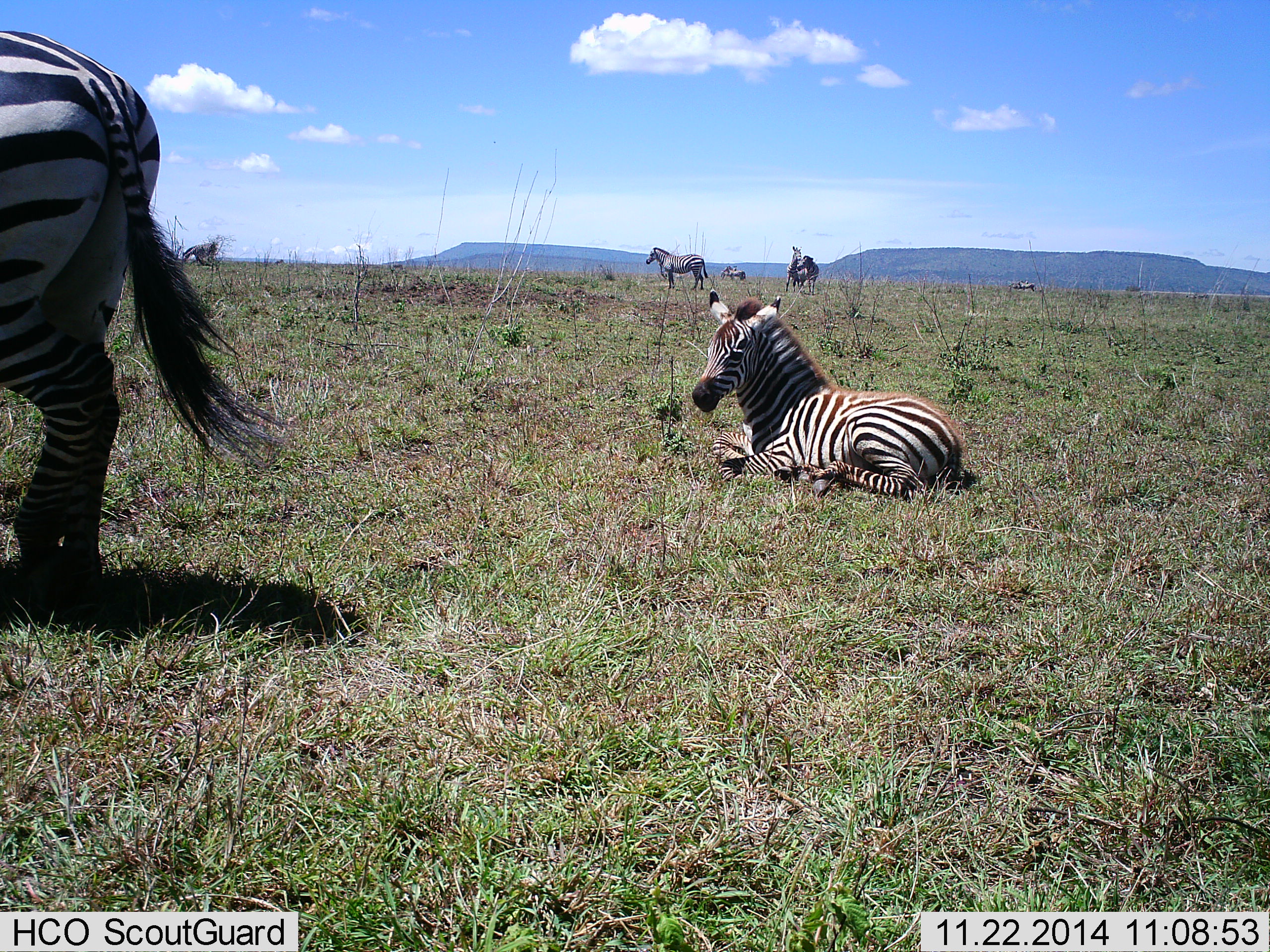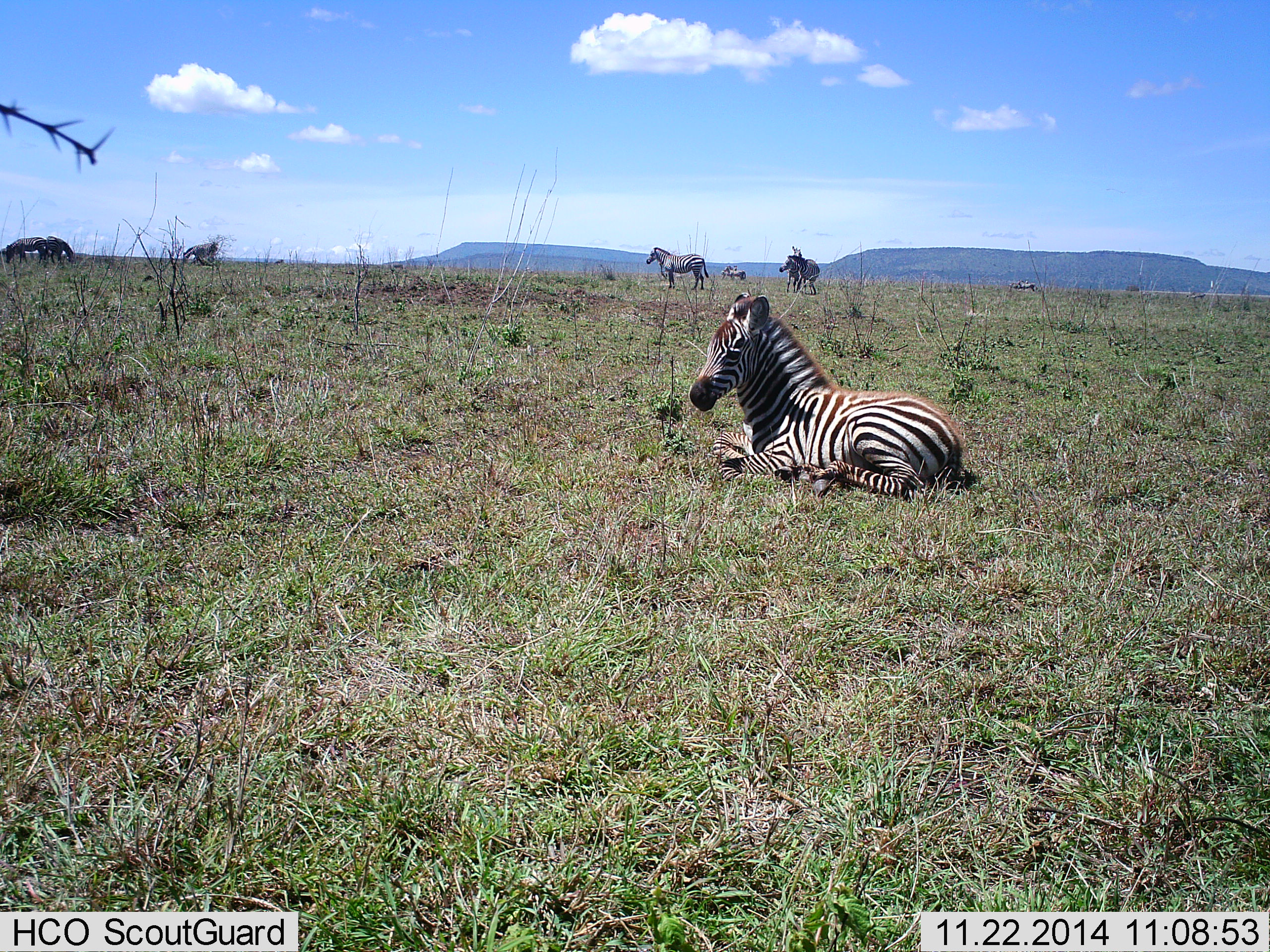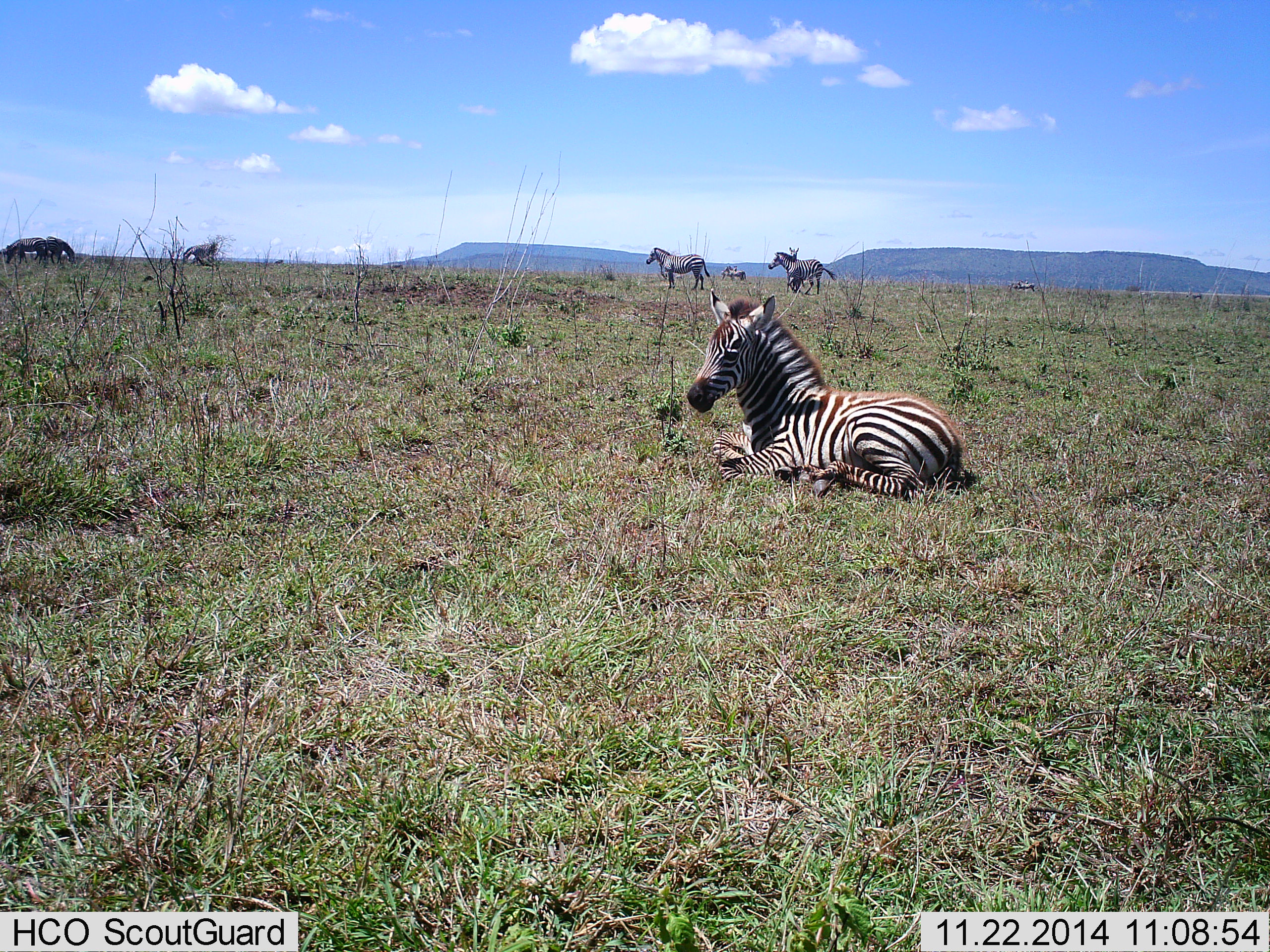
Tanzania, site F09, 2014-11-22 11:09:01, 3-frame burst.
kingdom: Animalia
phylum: Chordata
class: Mammalia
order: Perissodactyla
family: Equidae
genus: Equus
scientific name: Equus quagga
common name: plains zebra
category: zebra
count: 8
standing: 50%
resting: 100%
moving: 70%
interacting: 10%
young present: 80%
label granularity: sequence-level